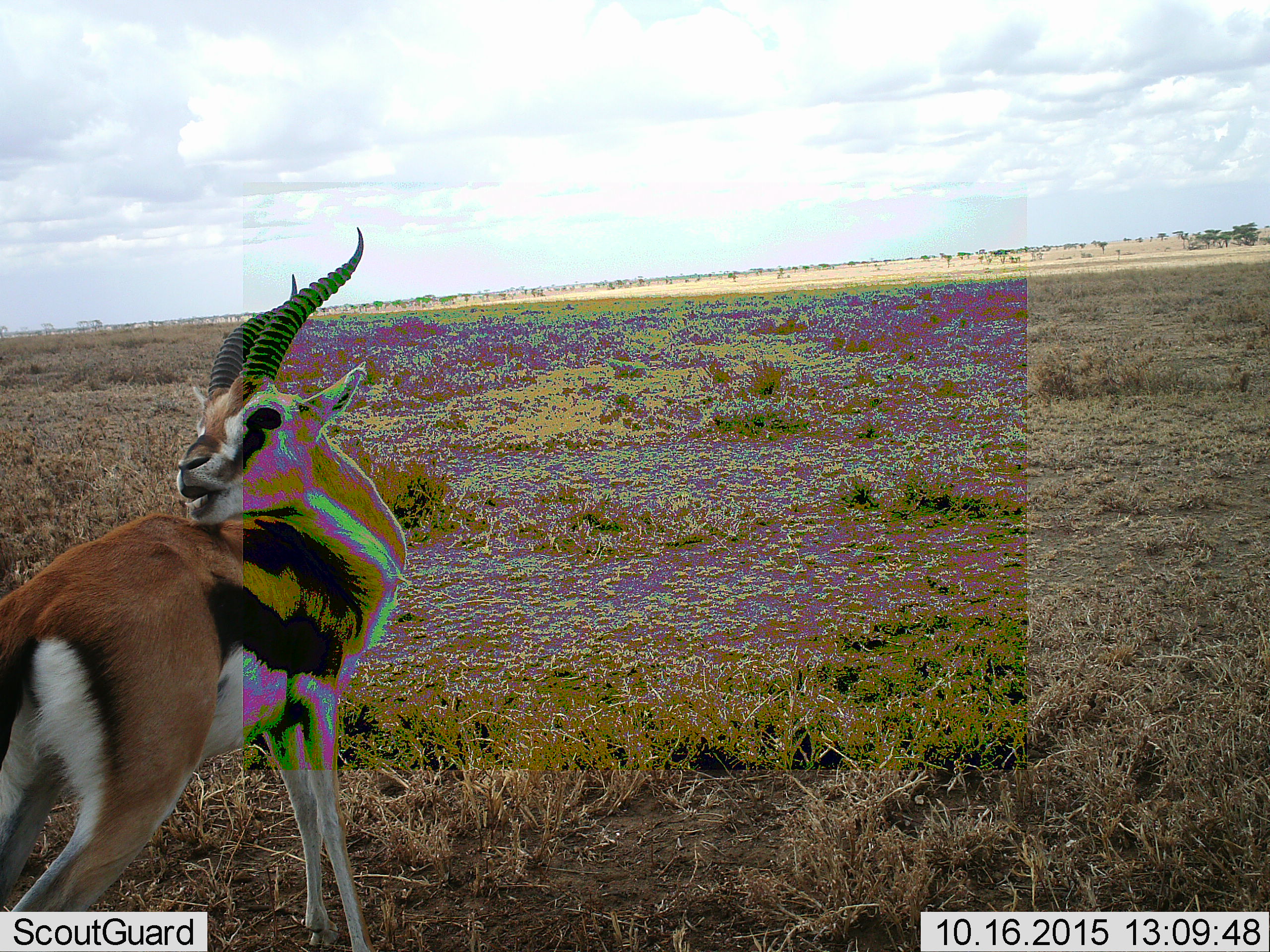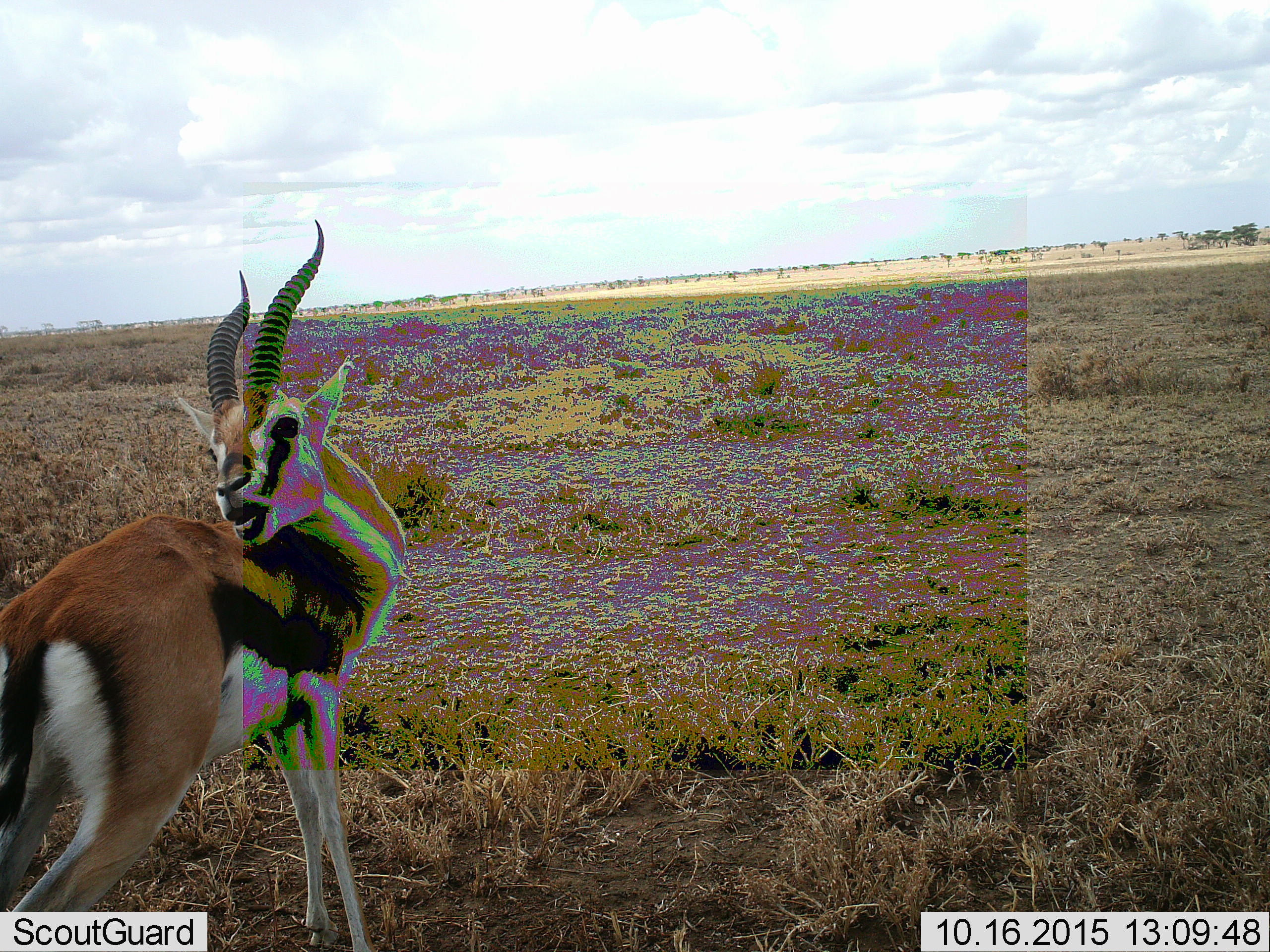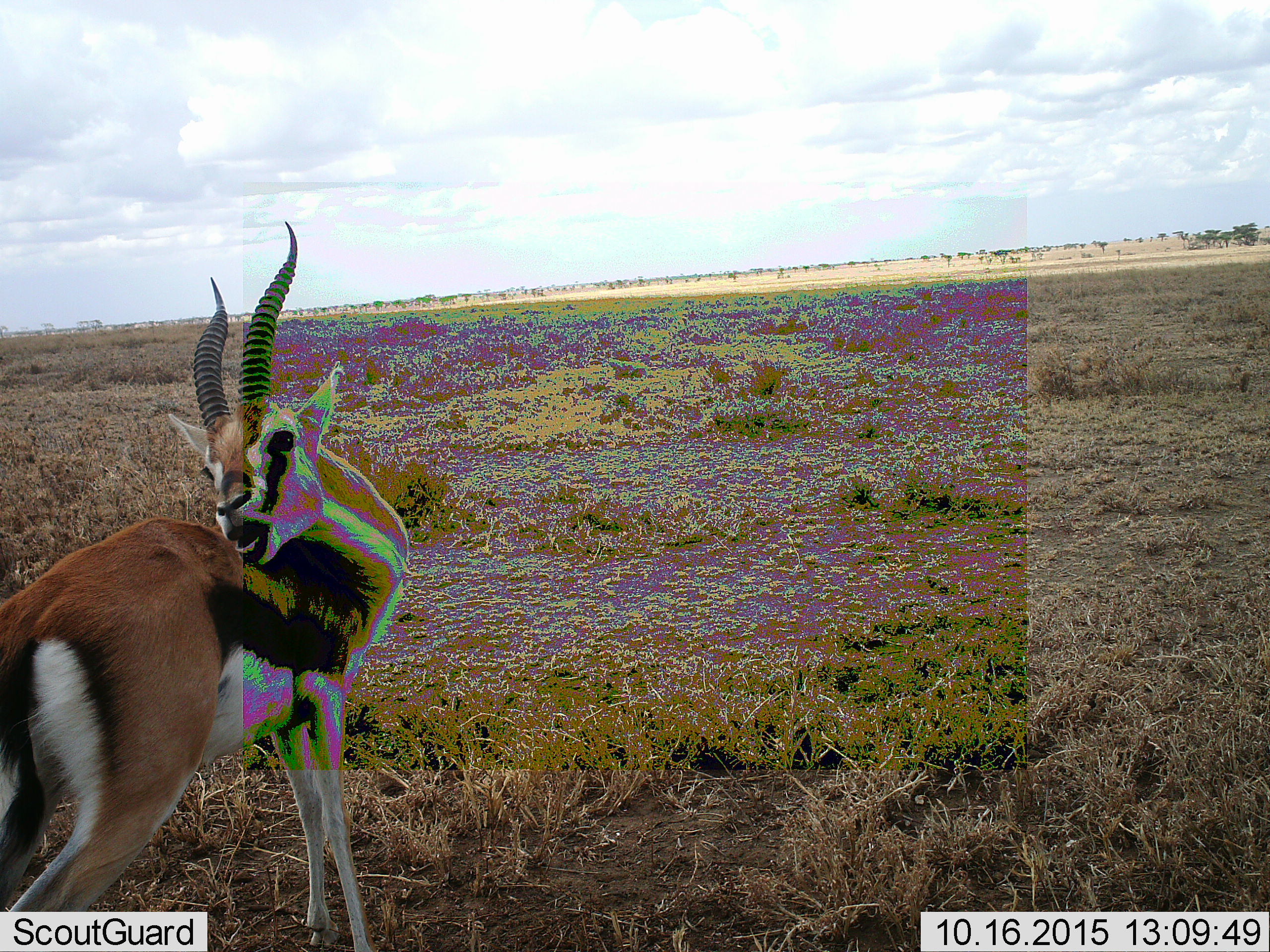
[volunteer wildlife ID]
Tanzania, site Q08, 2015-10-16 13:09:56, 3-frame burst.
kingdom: Animalia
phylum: Chordata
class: Mammalia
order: Artiodactyla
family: Bovidae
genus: Eudorcas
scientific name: Eudorcas thomsonii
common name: thomson's gazelle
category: gazellethomsons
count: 1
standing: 75%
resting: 0%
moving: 25%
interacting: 12%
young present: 0%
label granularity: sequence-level